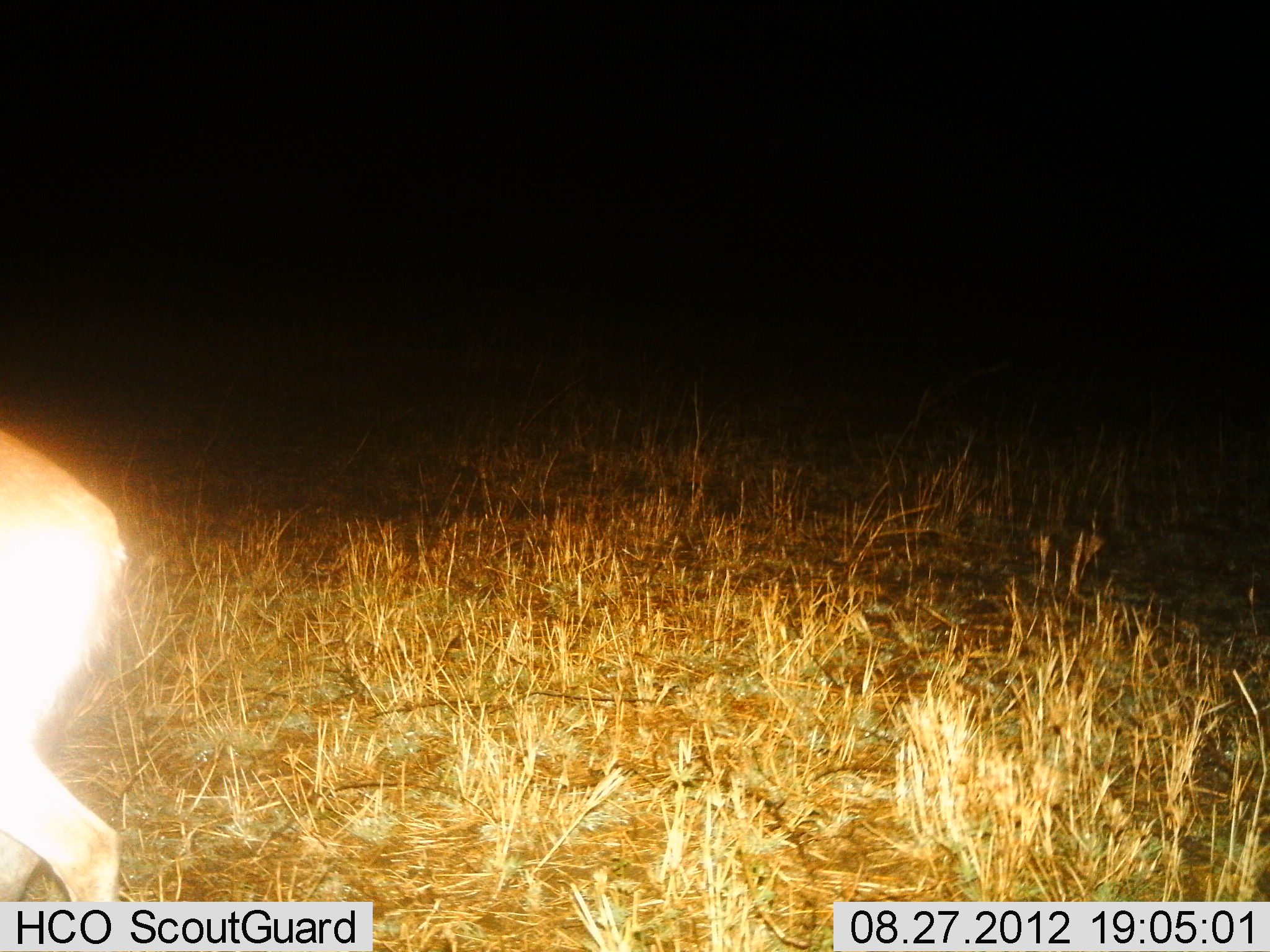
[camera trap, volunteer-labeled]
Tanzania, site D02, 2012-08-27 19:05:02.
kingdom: Animalia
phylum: Chordata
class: Mammalia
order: Artiodactyla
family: Bovidae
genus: Redunca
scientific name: Redunca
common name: reedbuck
Reedbuck (Redunca), count 1. Behavior (volunteer vote fractions): standing 33%, resting 0%, moving 67%, interacting 0%. Young present (vote fraction): 0%. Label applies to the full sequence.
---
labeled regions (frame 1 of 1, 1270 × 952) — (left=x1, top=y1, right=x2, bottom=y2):
animal: (left=0, top=428, right=126, bottom=900)